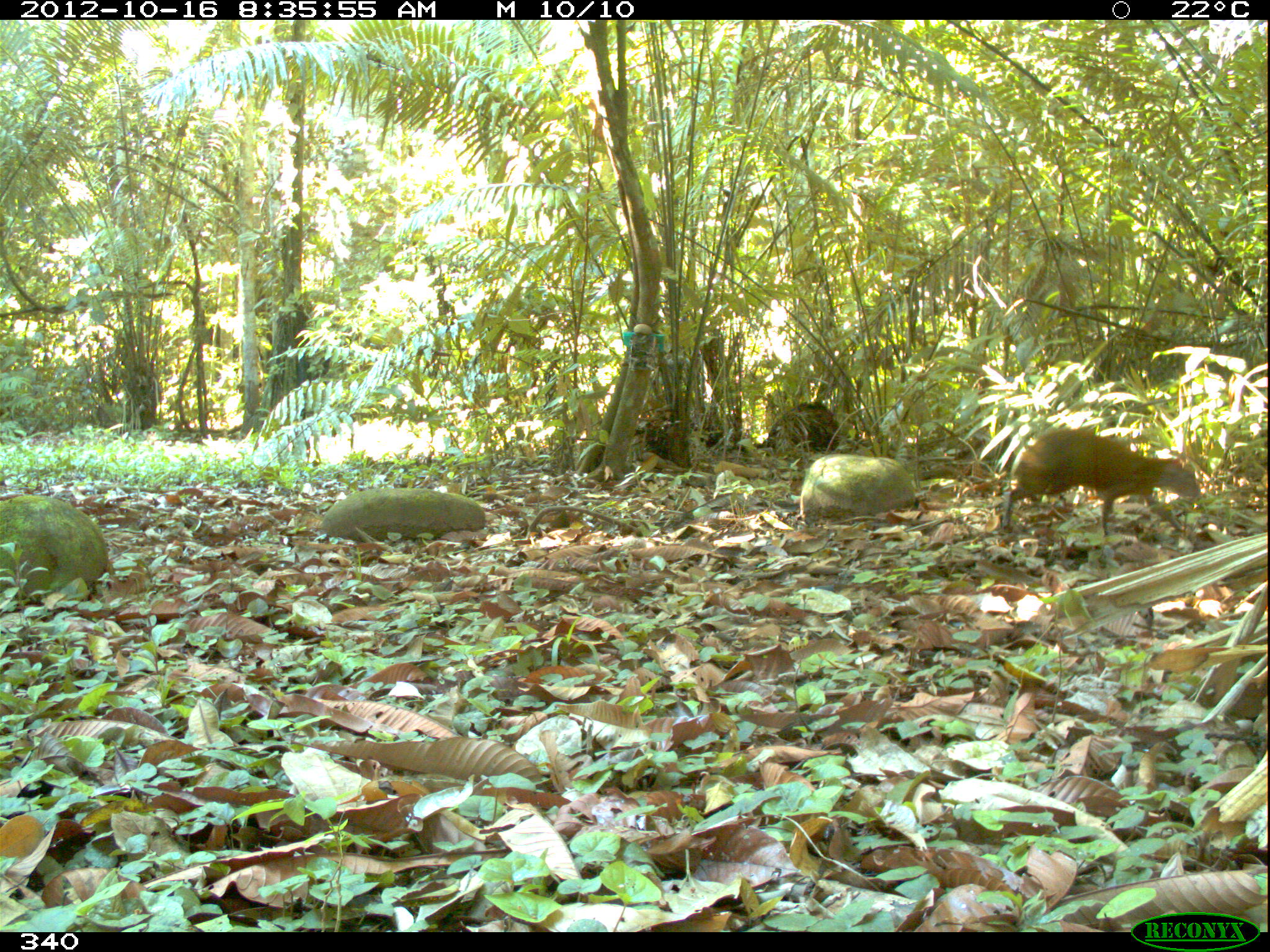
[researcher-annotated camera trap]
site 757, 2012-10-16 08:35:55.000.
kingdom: Animalia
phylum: Chordata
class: Mammalia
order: Rodentia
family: Dasyproctidae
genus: Dasyprocta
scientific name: Dasyprocta punctata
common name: central american agouti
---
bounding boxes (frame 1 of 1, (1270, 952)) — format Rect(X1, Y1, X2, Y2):
dasyprocta punctata: Rect(1002, 428, 1201, 537)